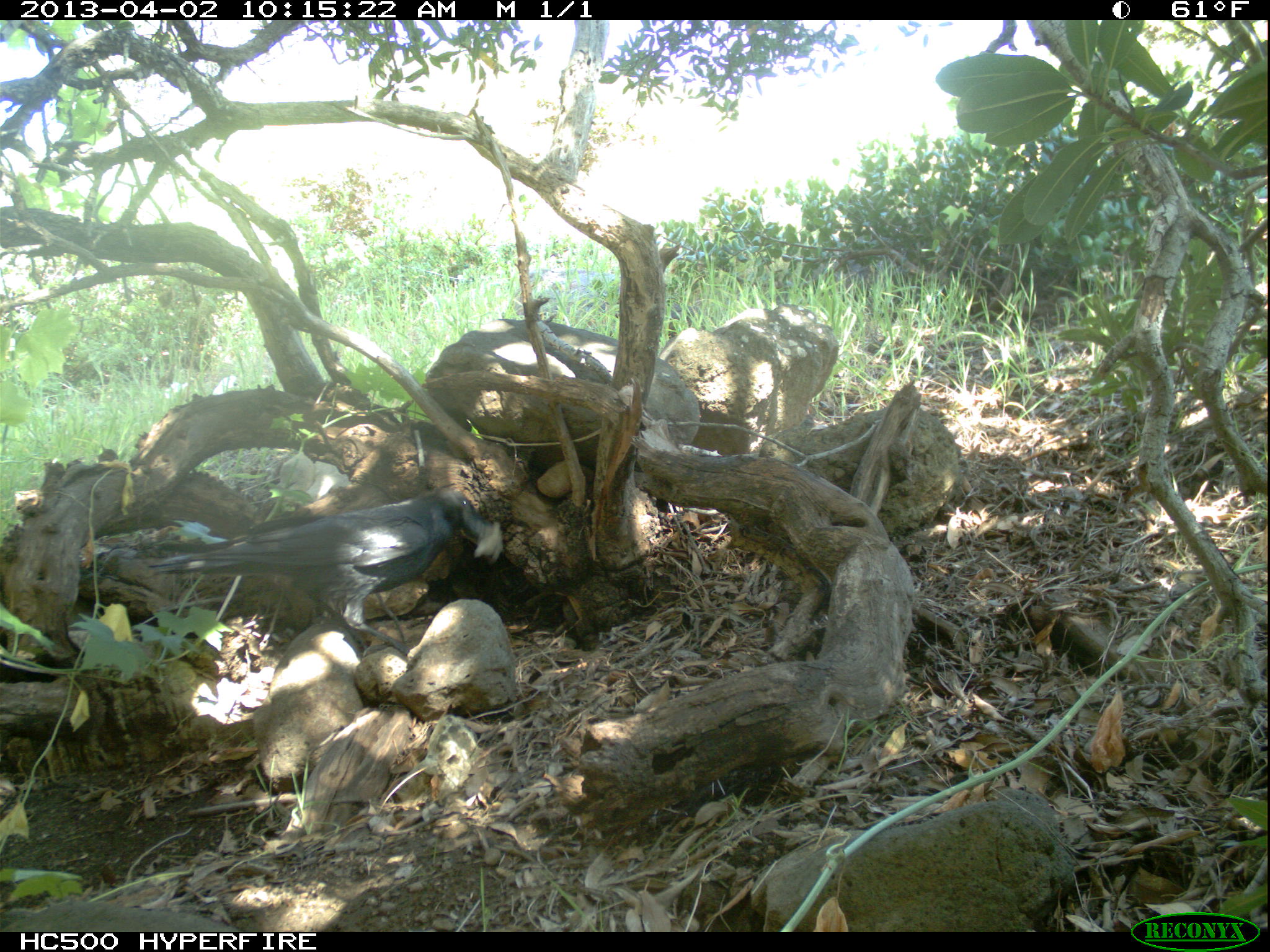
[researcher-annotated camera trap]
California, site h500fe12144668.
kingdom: Animalia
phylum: Chordata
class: Aves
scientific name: Aves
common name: bird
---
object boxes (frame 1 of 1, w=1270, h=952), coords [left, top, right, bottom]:
bird: [147, 488, 493, 656]